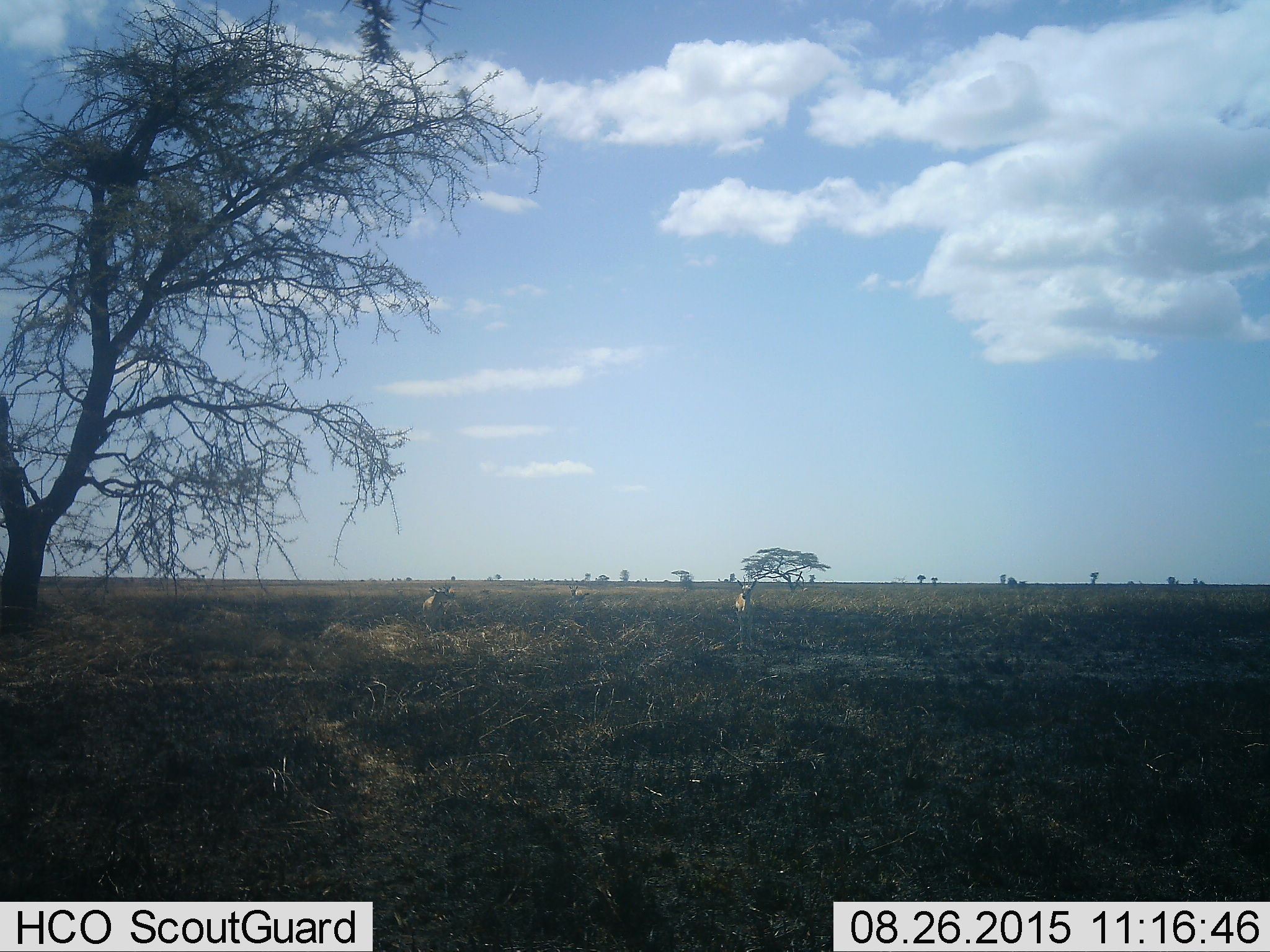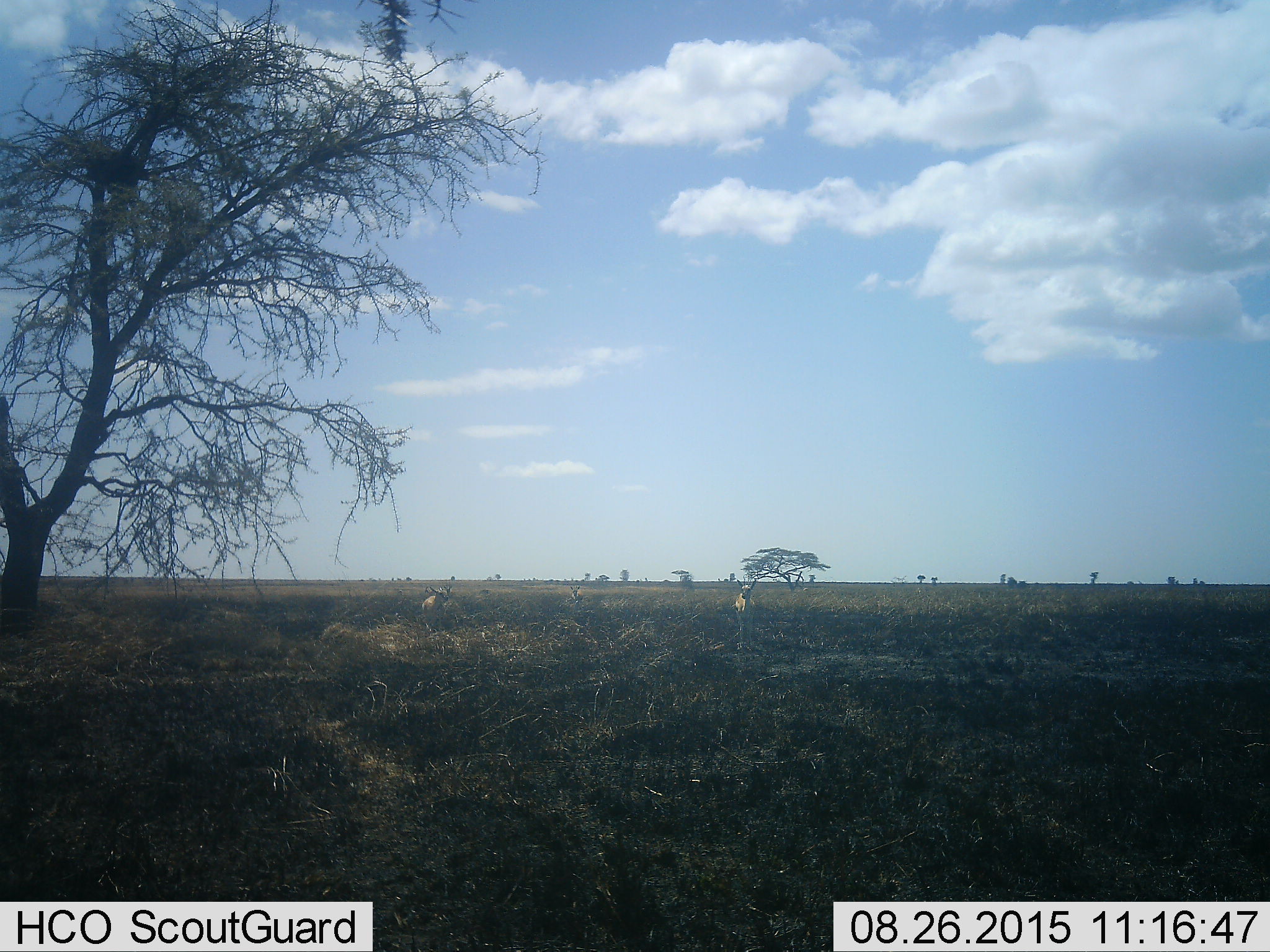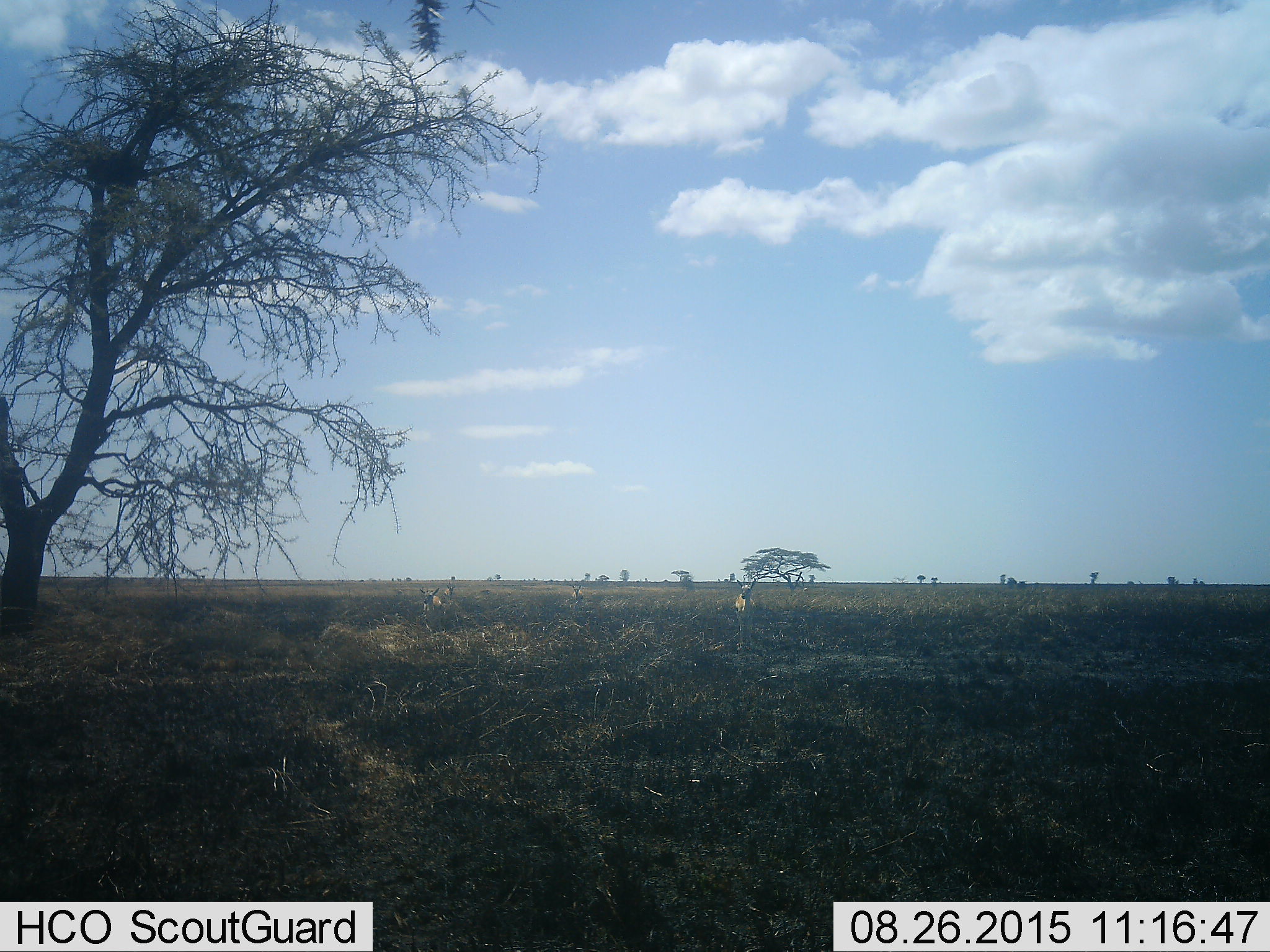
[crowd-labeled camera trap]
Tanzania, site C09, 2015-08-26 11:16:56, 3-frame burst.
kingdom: Animalia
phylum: Chordata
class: Mammalia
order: Artiodactyla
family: Bovidae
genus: Eudorcas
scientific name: Eudorcas thomsonii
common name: thomson's gazelle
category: gazellethomsons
Gazellethomsons (thomson's gazelle) (Eudorcas thomsonii), count 4. Behavior (volunteer vote fractions): standing 82%, resting 9%, moving 18%, interacting 9%. Young present (vote fraction): 0%. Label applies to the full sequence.